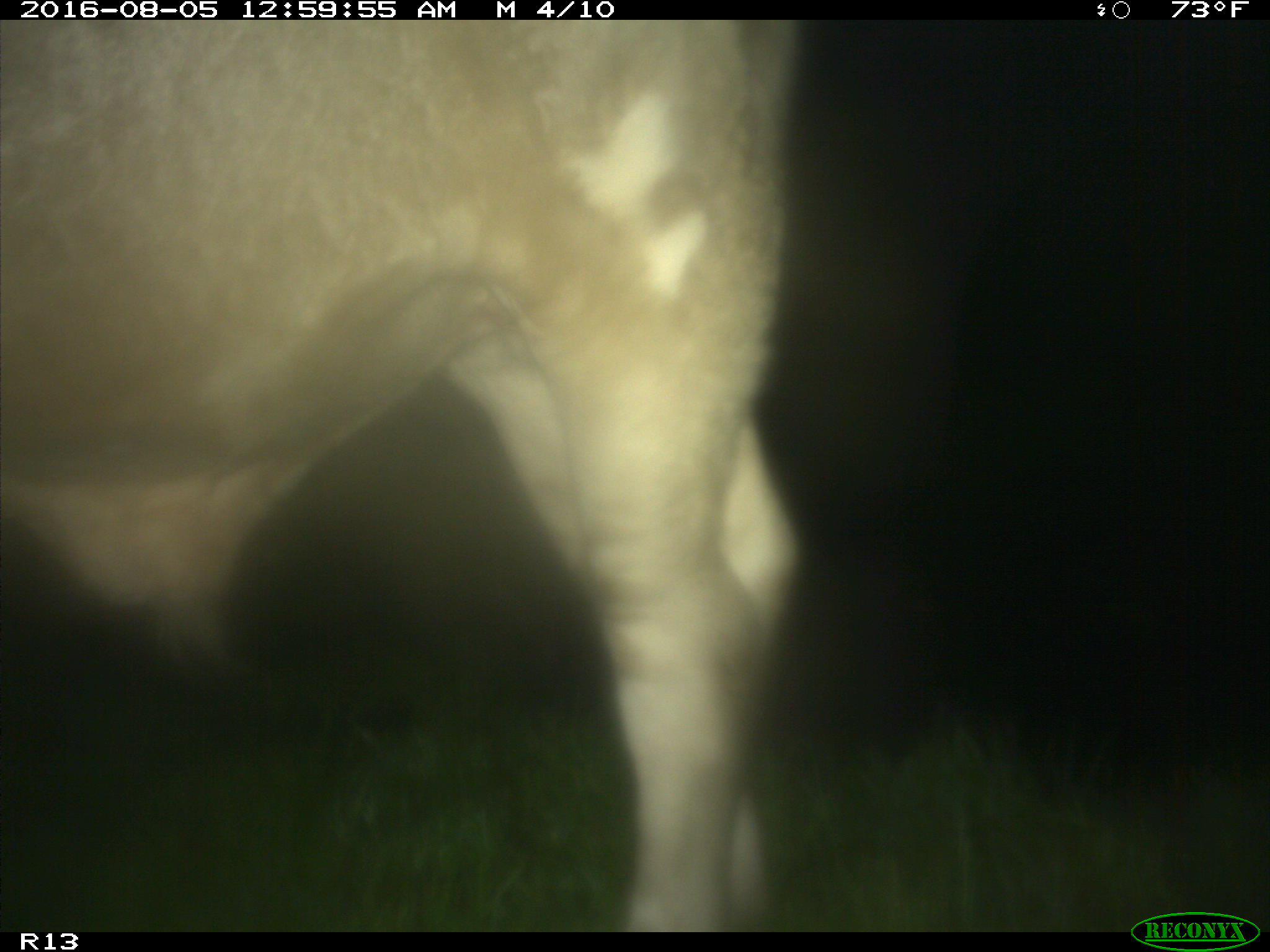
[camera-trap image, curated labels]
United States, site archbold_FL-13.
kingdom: Animalia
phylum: Chordata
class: Mammalia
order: Artiodactyla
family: Bovidae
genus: Bos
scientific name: Bos taurus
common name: domestic cow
Bos taurus (domestic cow).